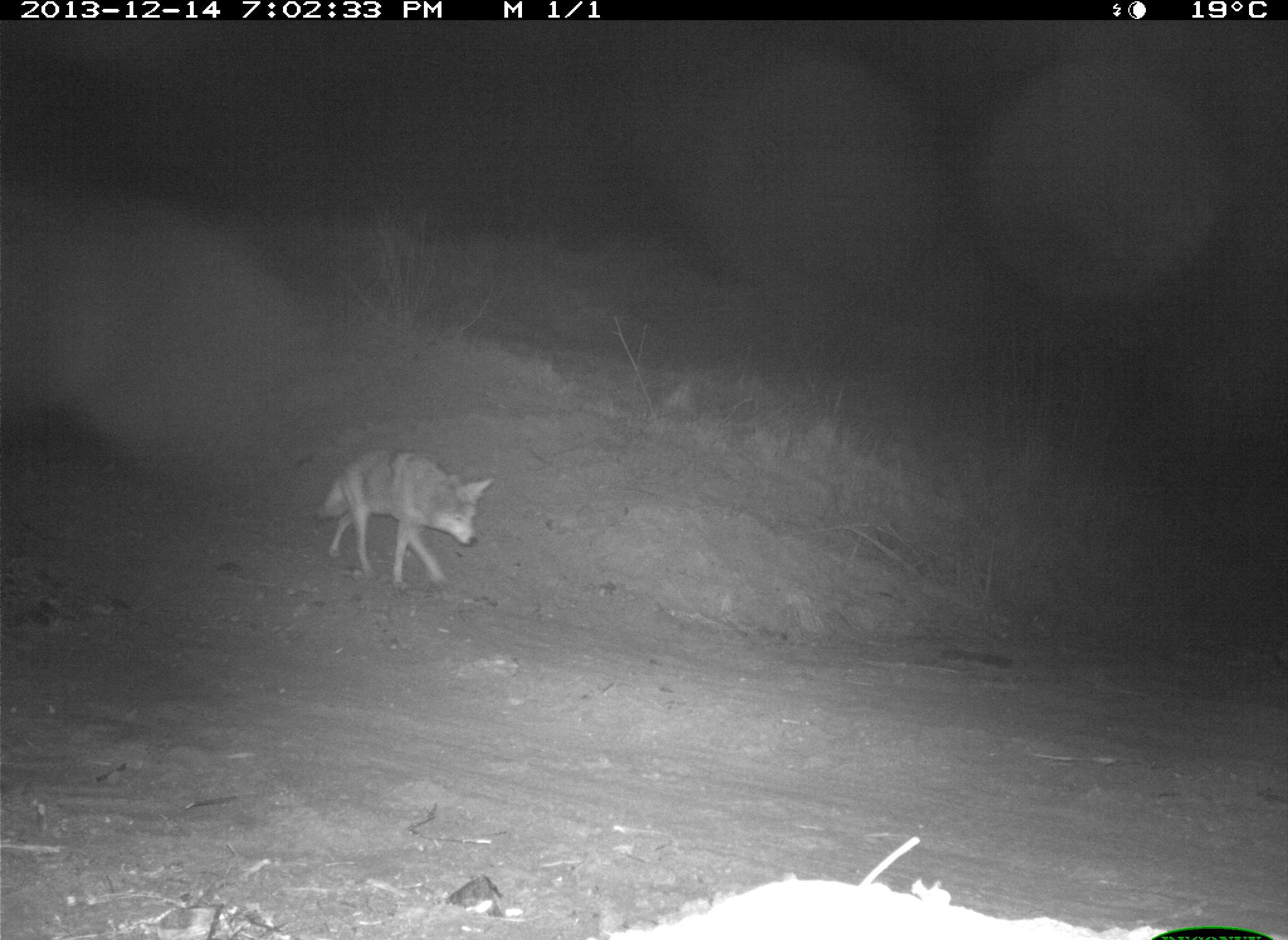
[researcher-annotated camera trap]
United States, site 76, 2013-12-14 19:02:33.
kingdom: Animalia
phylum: Chordata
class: Mammalia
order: Carnivora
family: Canidae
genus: Canis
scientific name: Canis latrans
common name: coyote